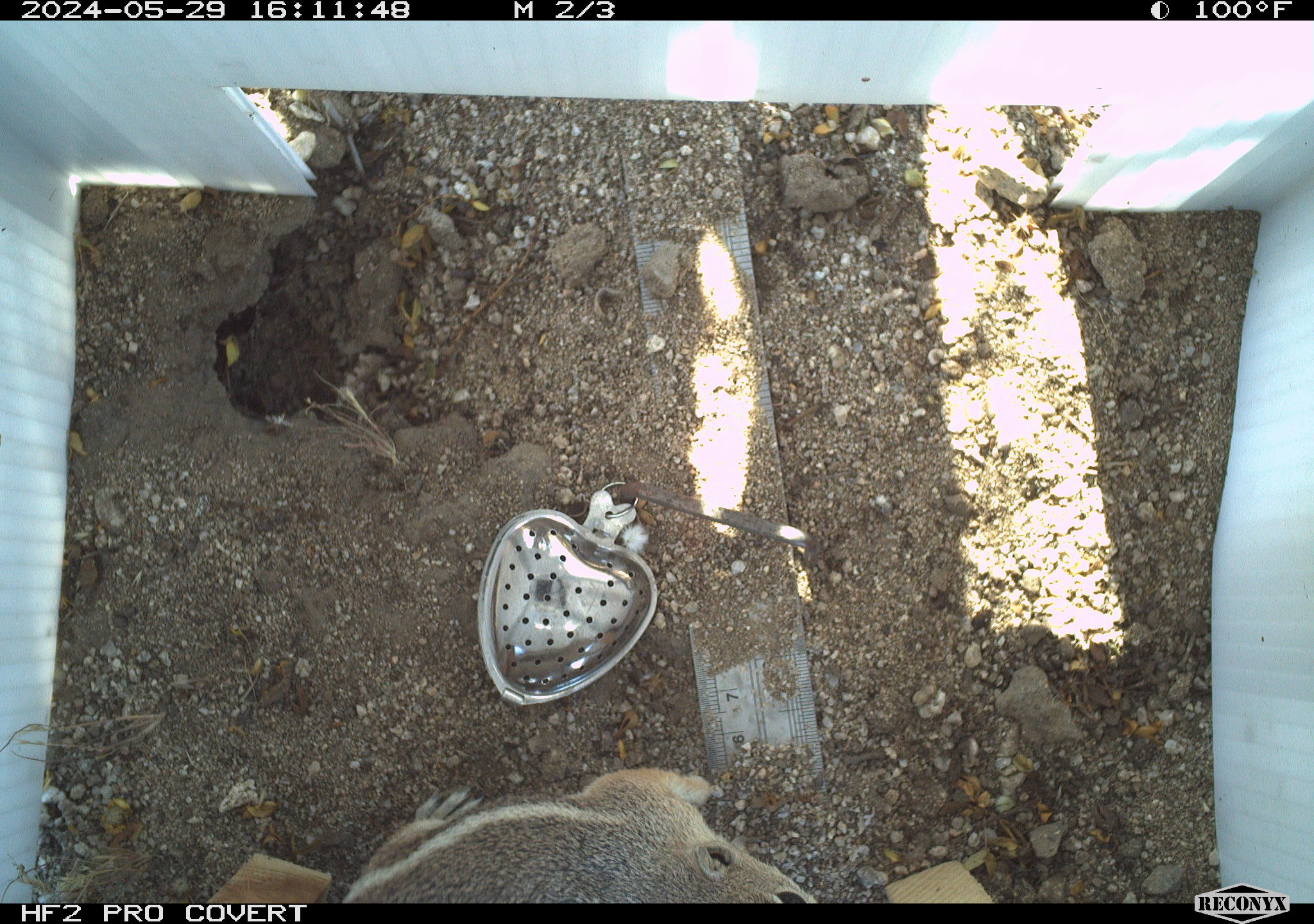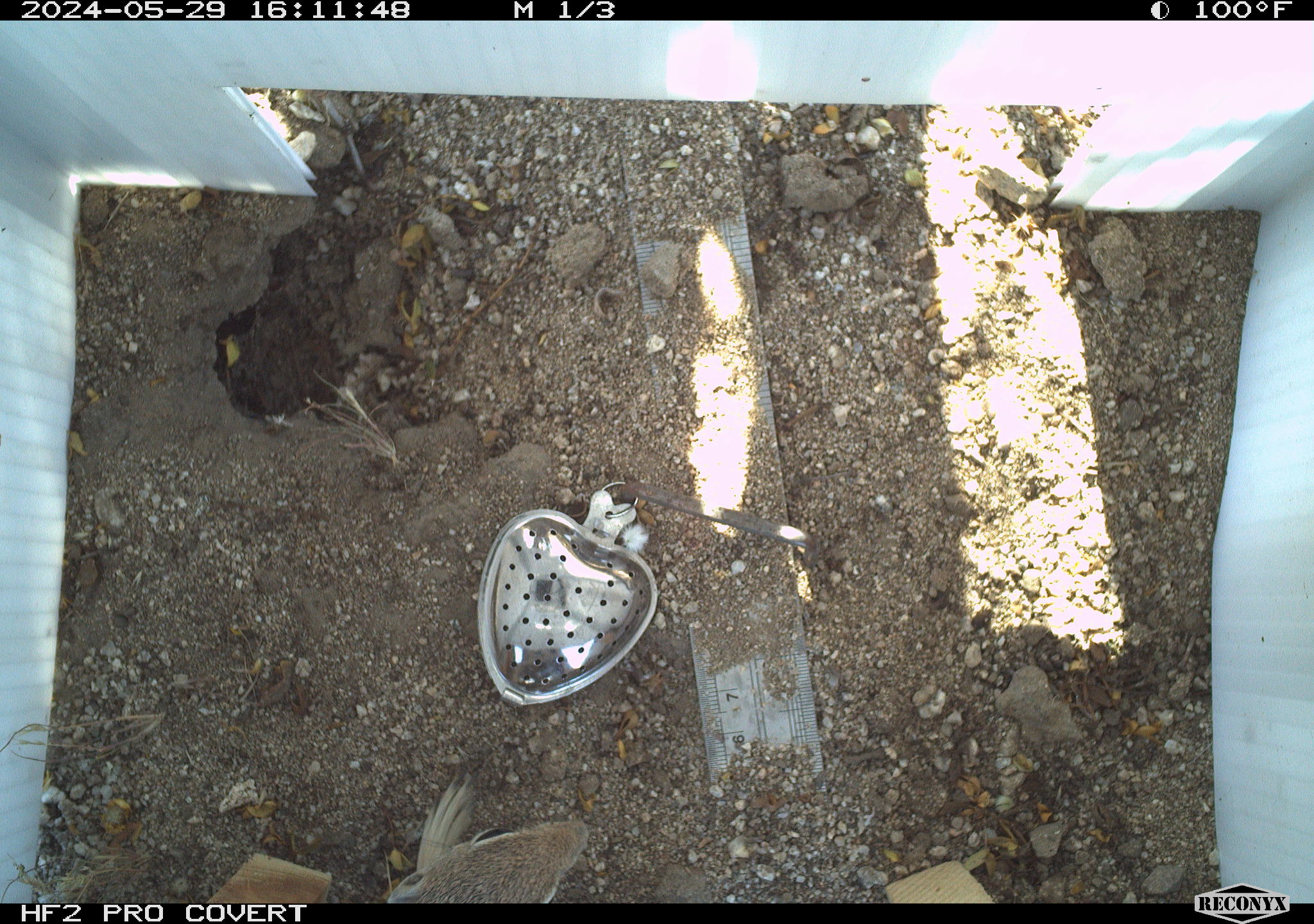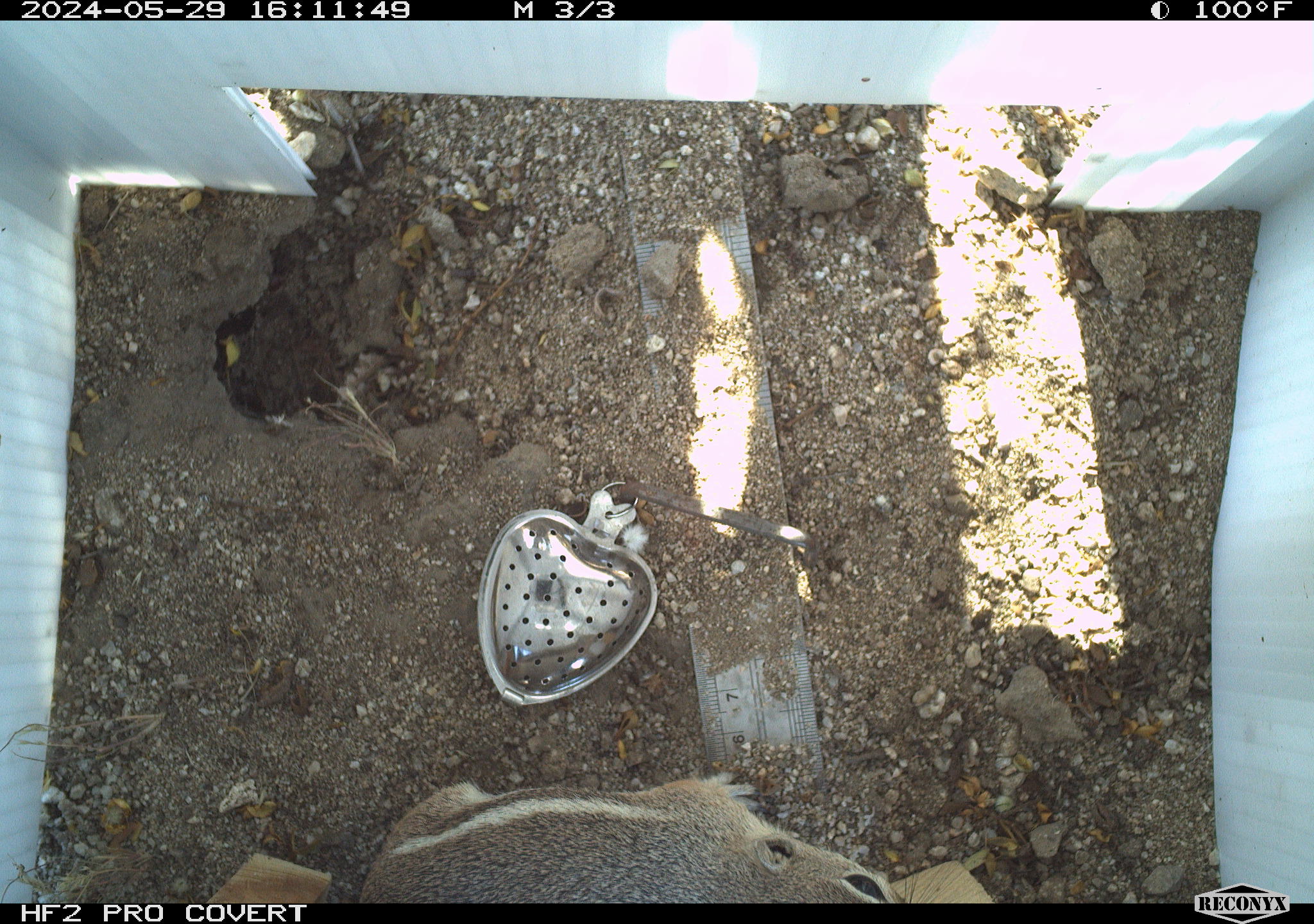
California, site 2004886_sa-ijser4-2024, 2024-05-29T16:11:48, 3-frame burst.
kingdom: Animalia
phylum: Chordata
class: Mammalia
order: Rodentia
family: Sciuridae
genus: Ammospermophilus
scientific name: Ammospermophilus leucurus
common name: white-tailed antelope squirrel